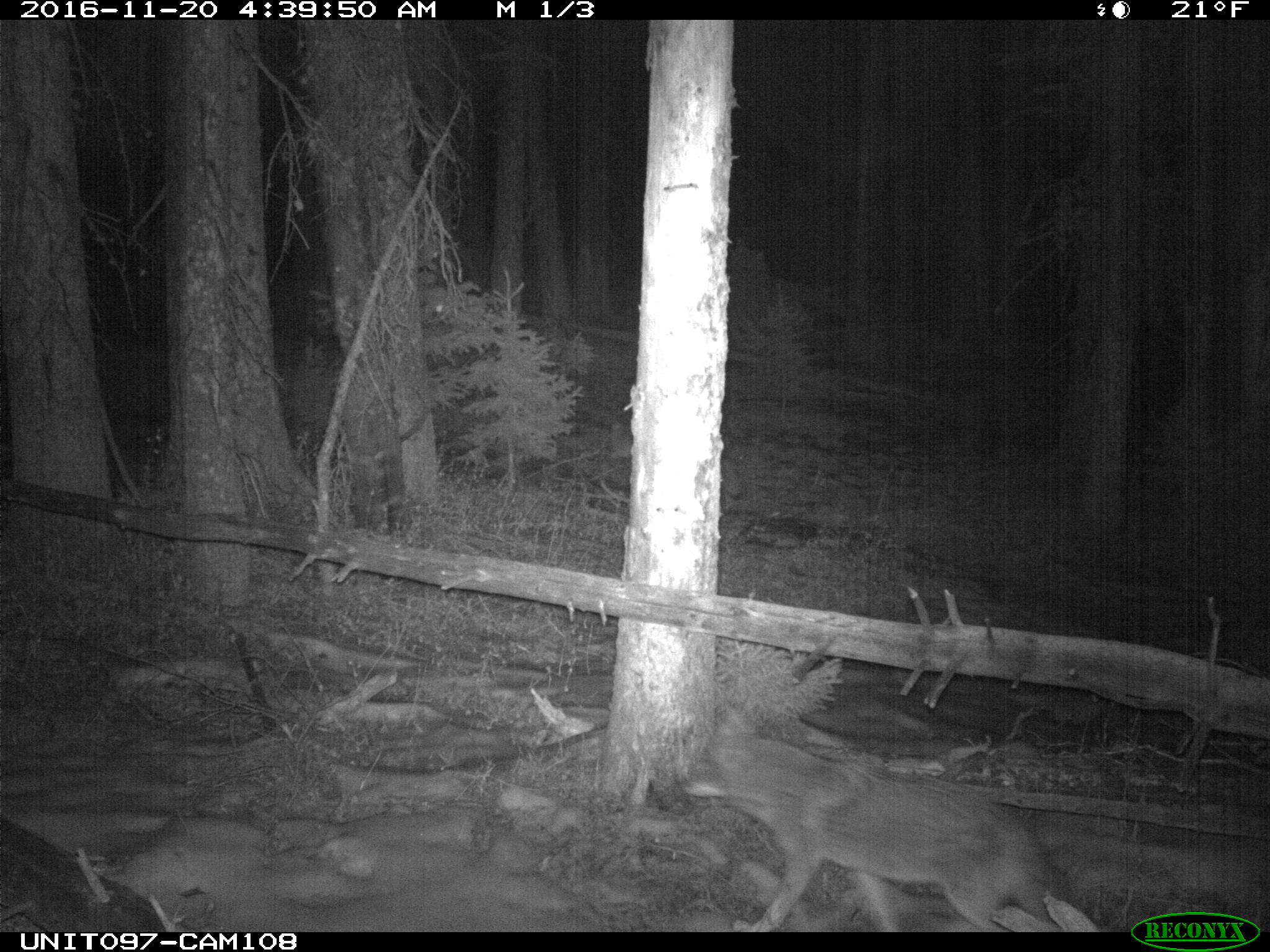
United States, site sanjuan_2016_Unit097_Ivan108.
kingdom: Animalia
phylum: Chordata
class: Mammalia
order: Carnivora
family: Canidae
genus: Canis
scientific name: Canis latrans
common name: coyote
Canis latrans (coyote).